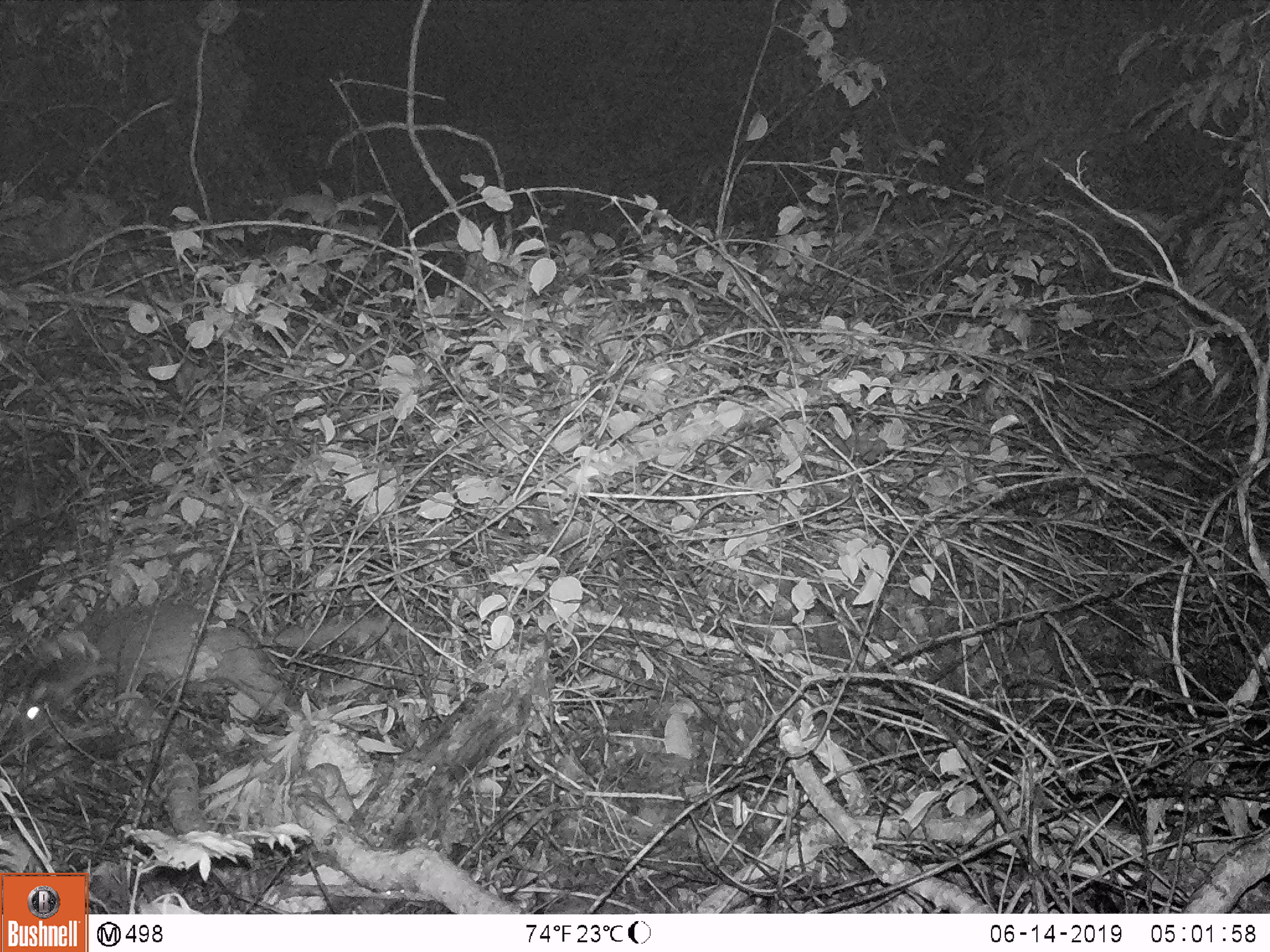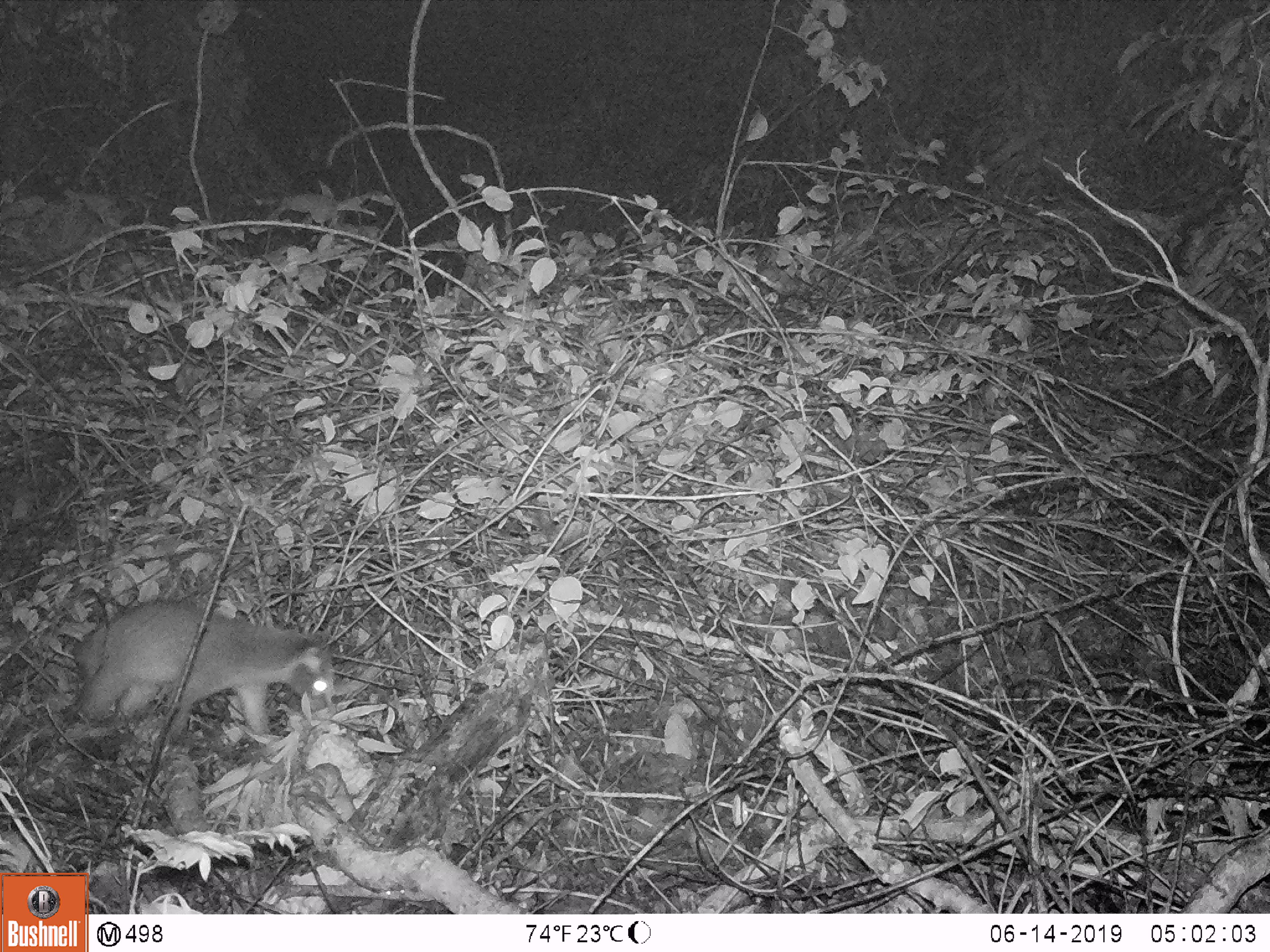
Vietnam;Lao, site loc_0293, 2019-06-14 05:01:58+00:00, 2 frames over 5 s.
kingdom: Animalia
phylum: Chordata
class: Mammalia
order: Carnivora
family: Viverridae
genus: Paguma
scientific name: Paguma larvata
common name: masked palm civet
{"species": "masked palm civet (Paguma larvata)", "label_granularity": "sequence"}